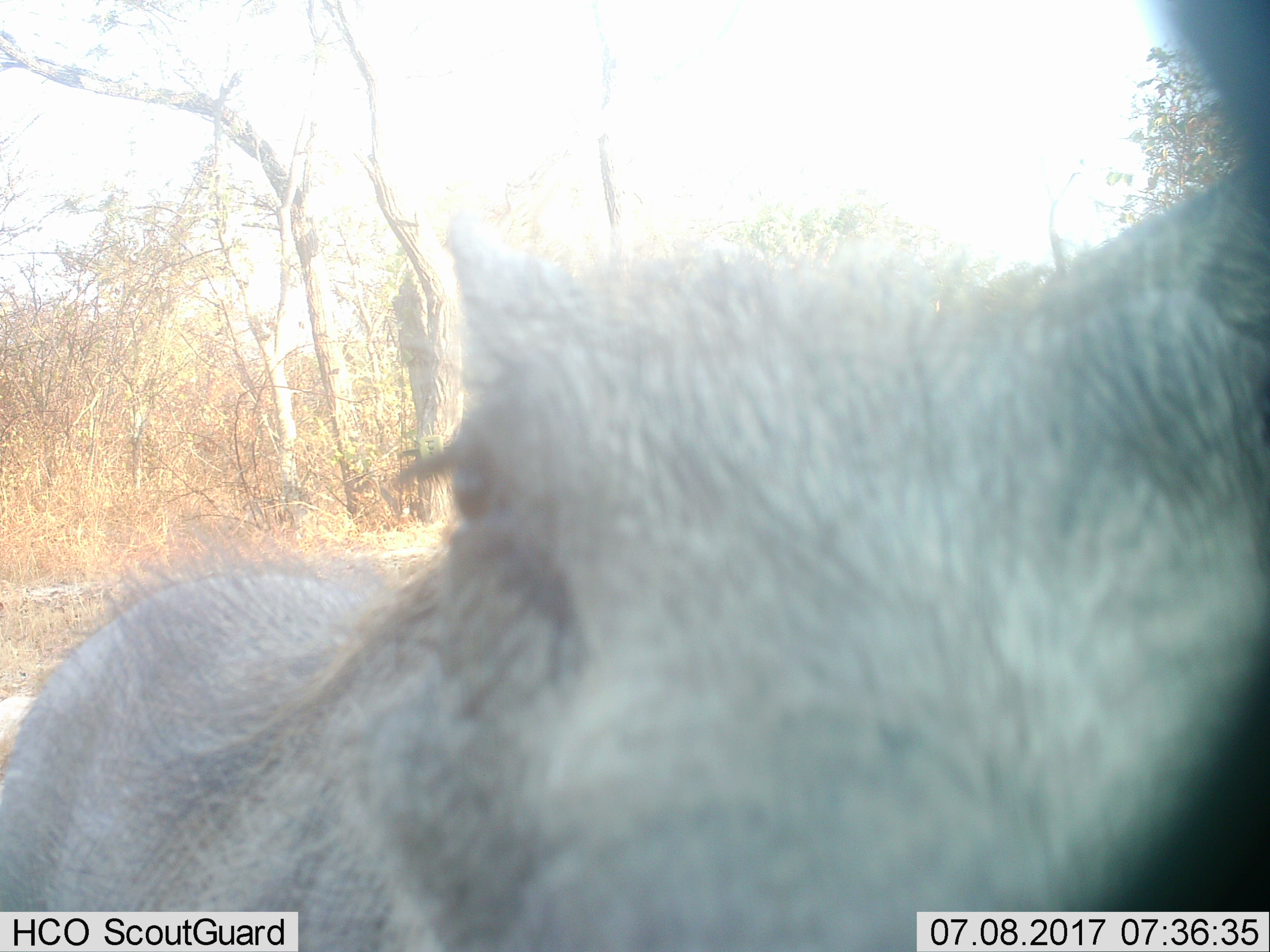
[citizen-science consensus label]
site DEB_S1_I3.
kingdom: Animalia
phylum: Chordata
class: Mammalia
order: Artiodactyla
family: Suidae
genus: Phacochoerus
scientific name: Phacochoerus africanus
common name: warthog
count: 1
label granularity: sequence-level